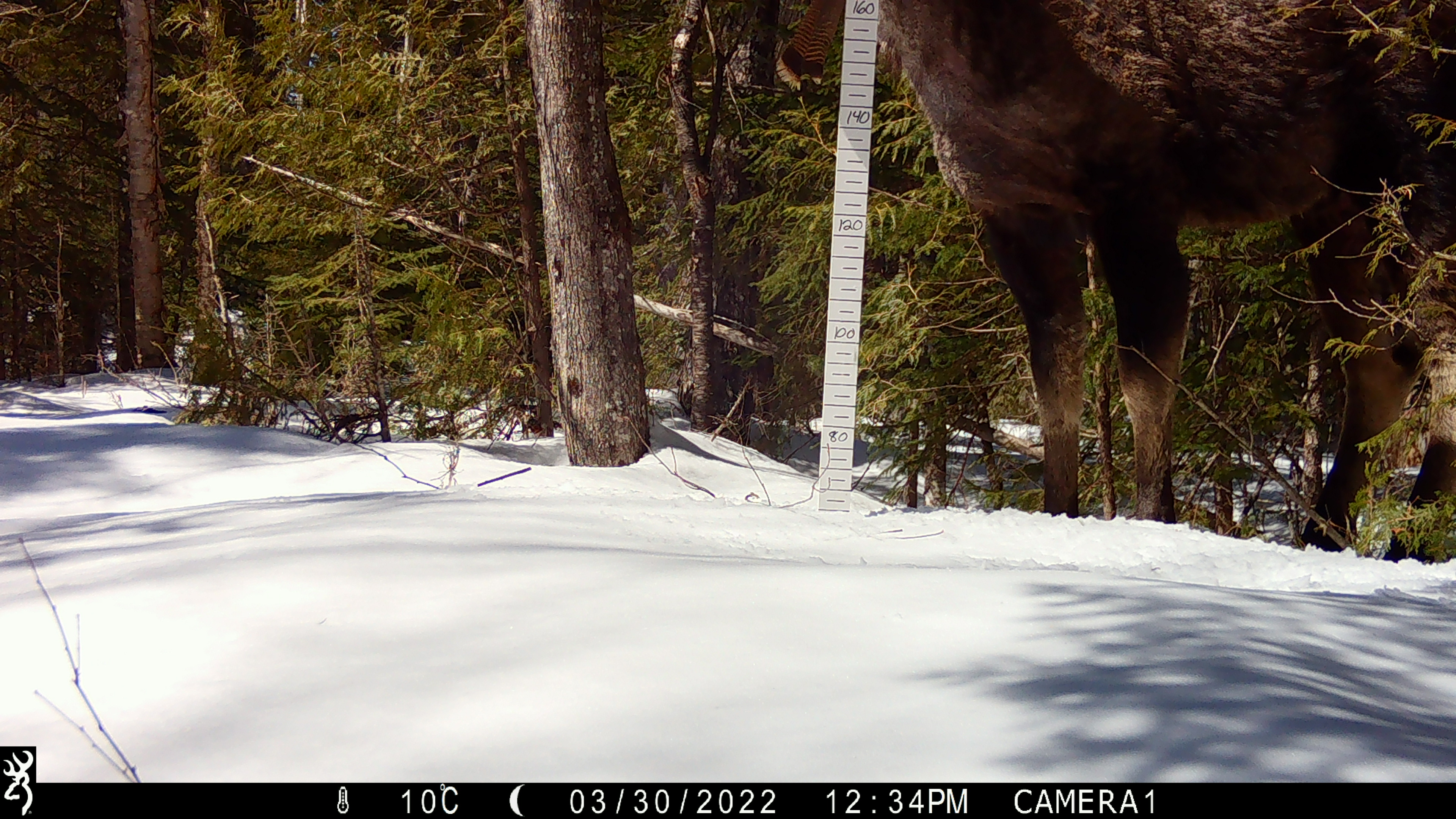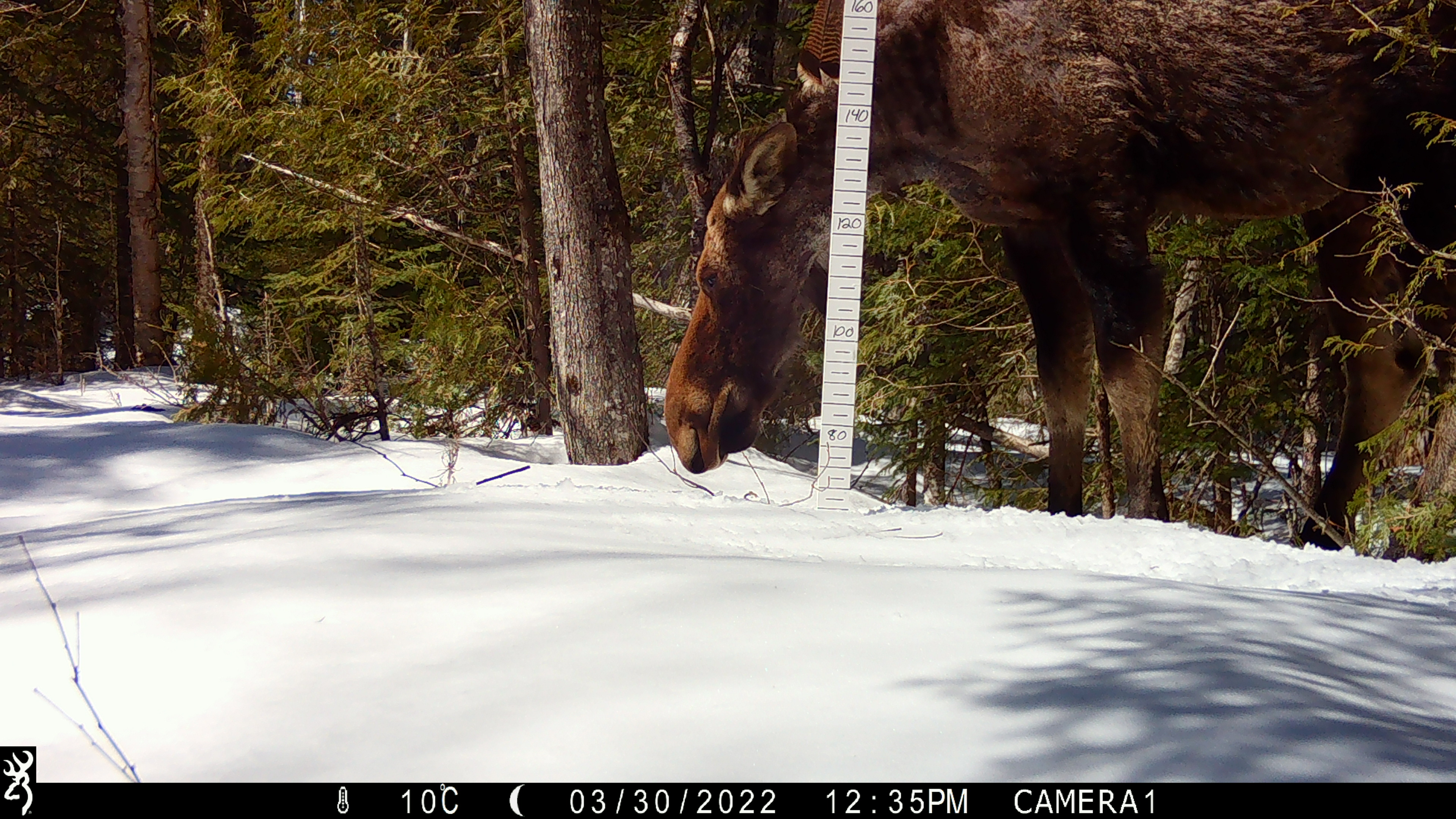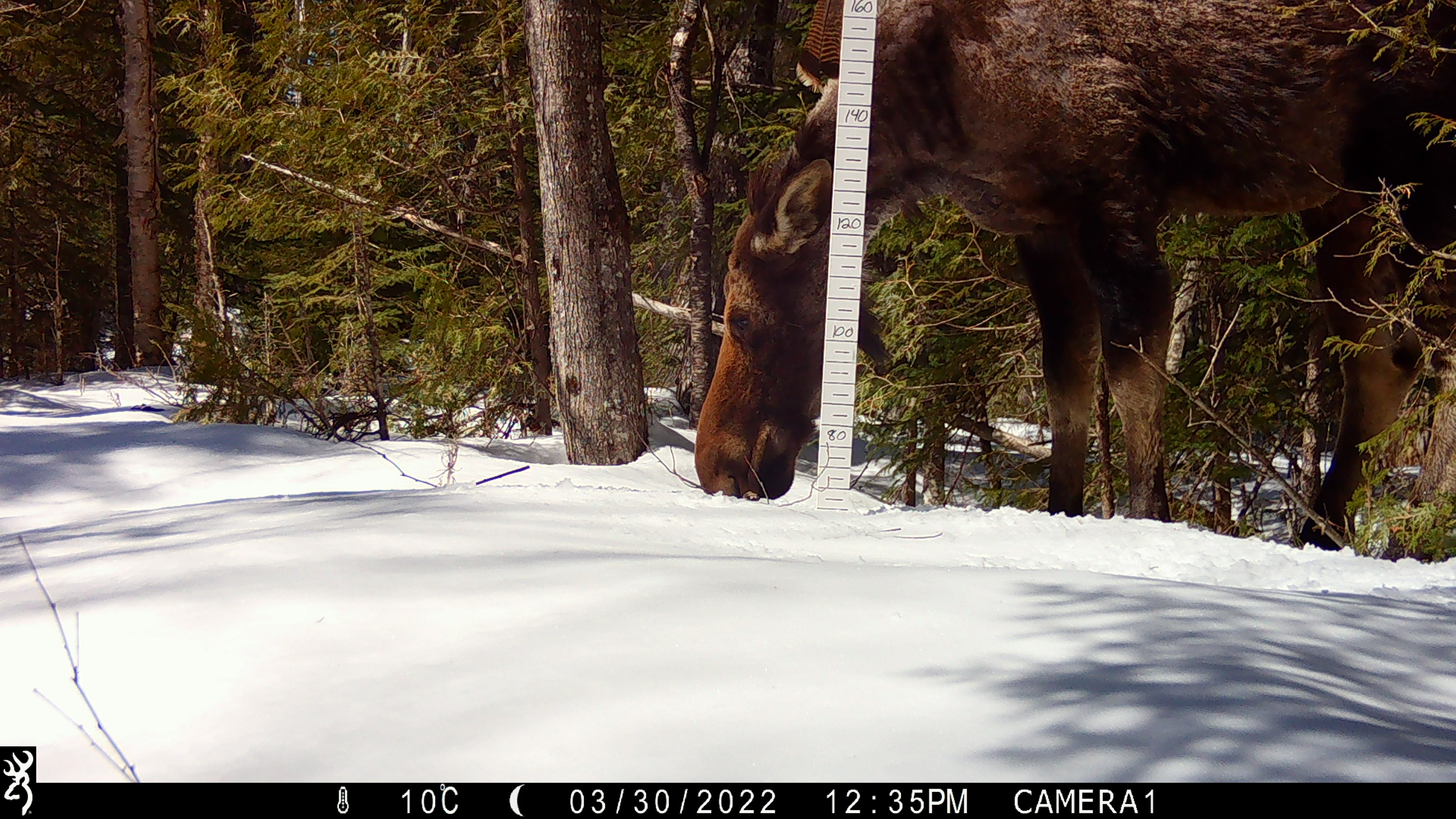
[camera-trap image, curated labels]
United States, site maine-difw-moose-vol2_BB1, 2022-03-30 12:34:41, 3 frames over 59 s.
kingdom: Animalia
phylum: Chordata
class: Mammalia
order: Artiodactyla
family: Cervidae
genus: Alces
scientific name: Alces alces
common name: moose